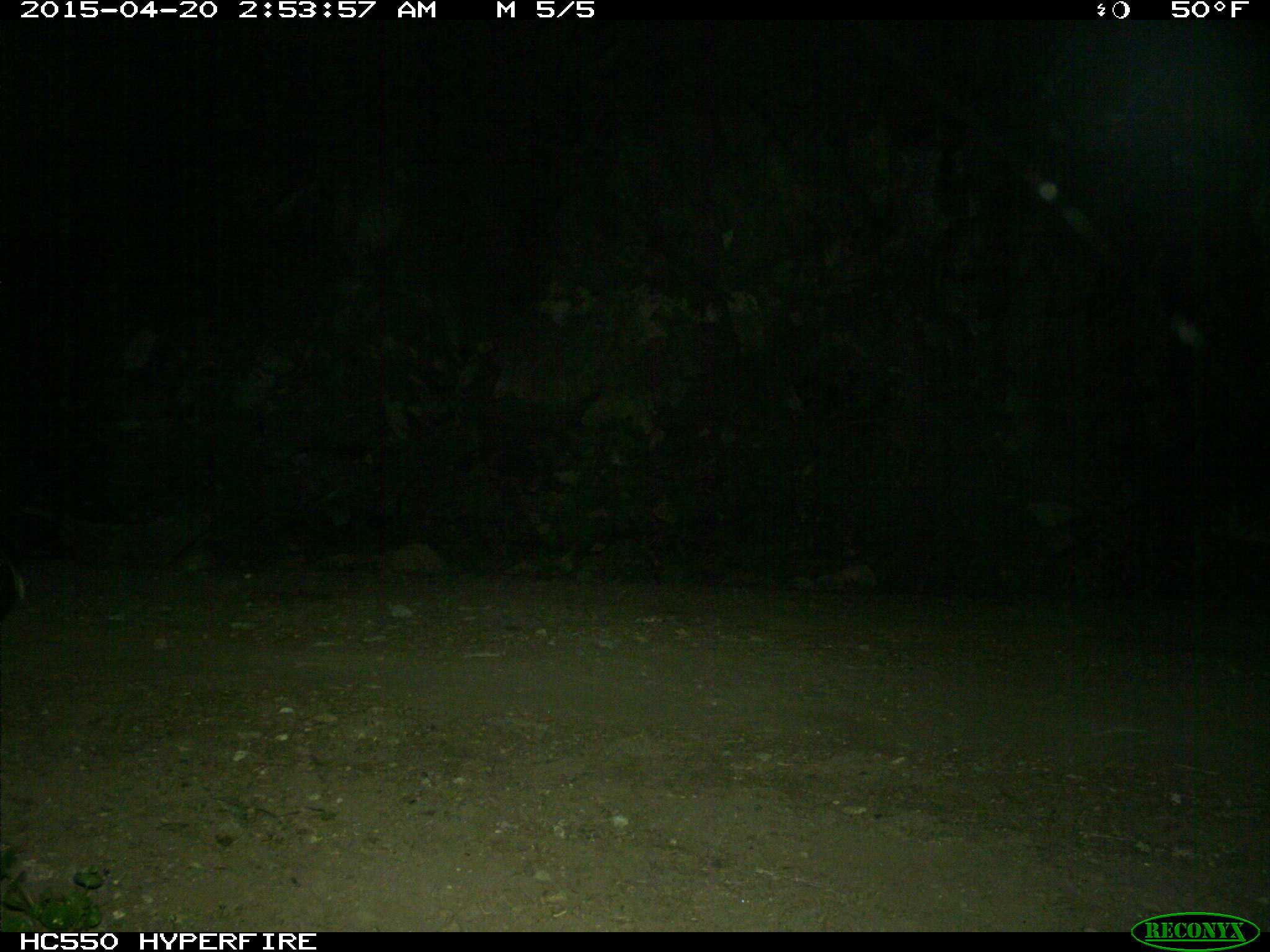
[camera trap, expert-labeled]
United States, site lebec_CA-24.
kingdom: Animalia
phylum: Chordata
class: Mammalia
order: Carnivora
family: Mephitidae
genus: Mephitis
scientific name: Mephitis mephitis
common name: striped skunk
Mephitis mephitis (striped skunk).